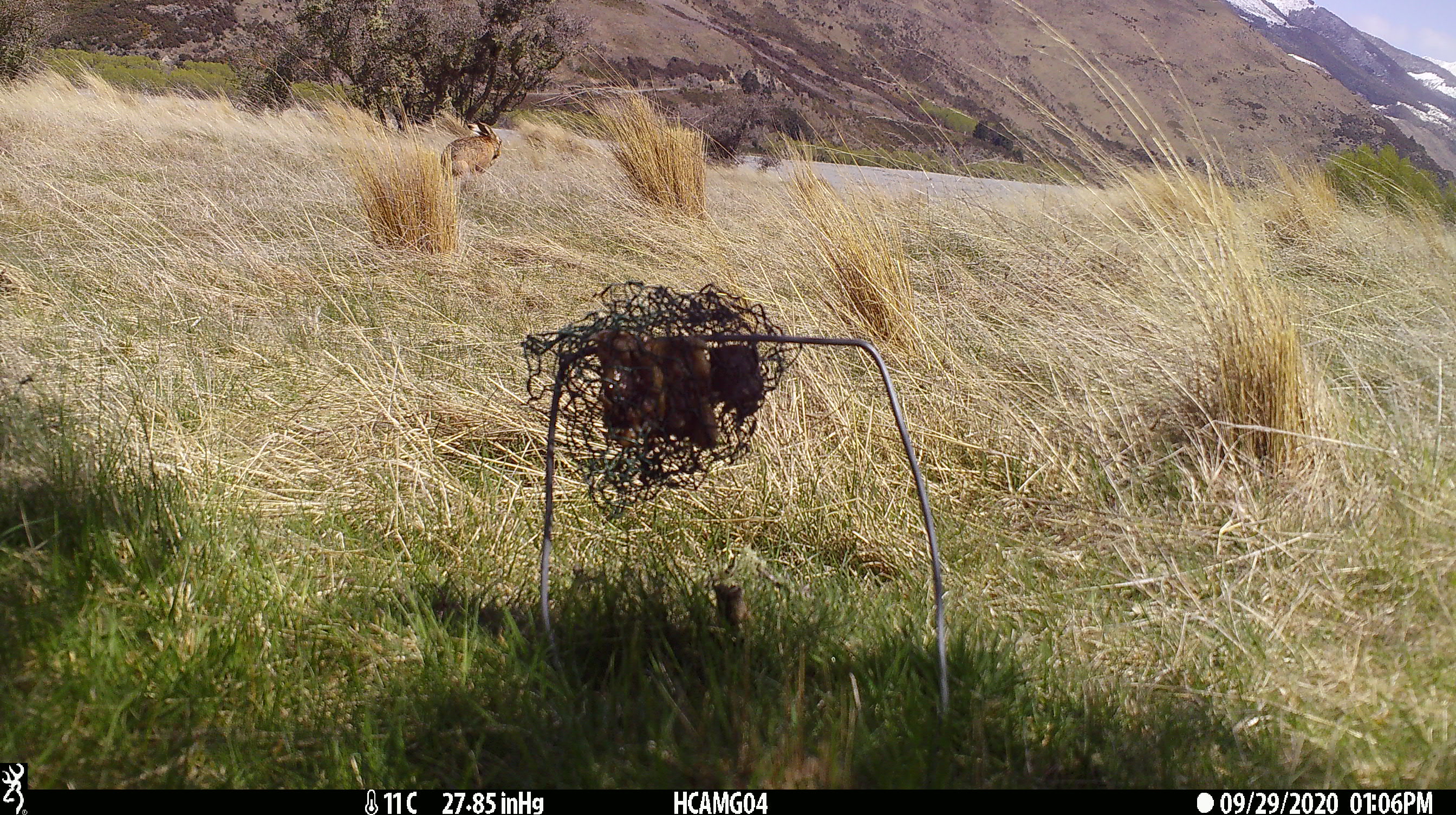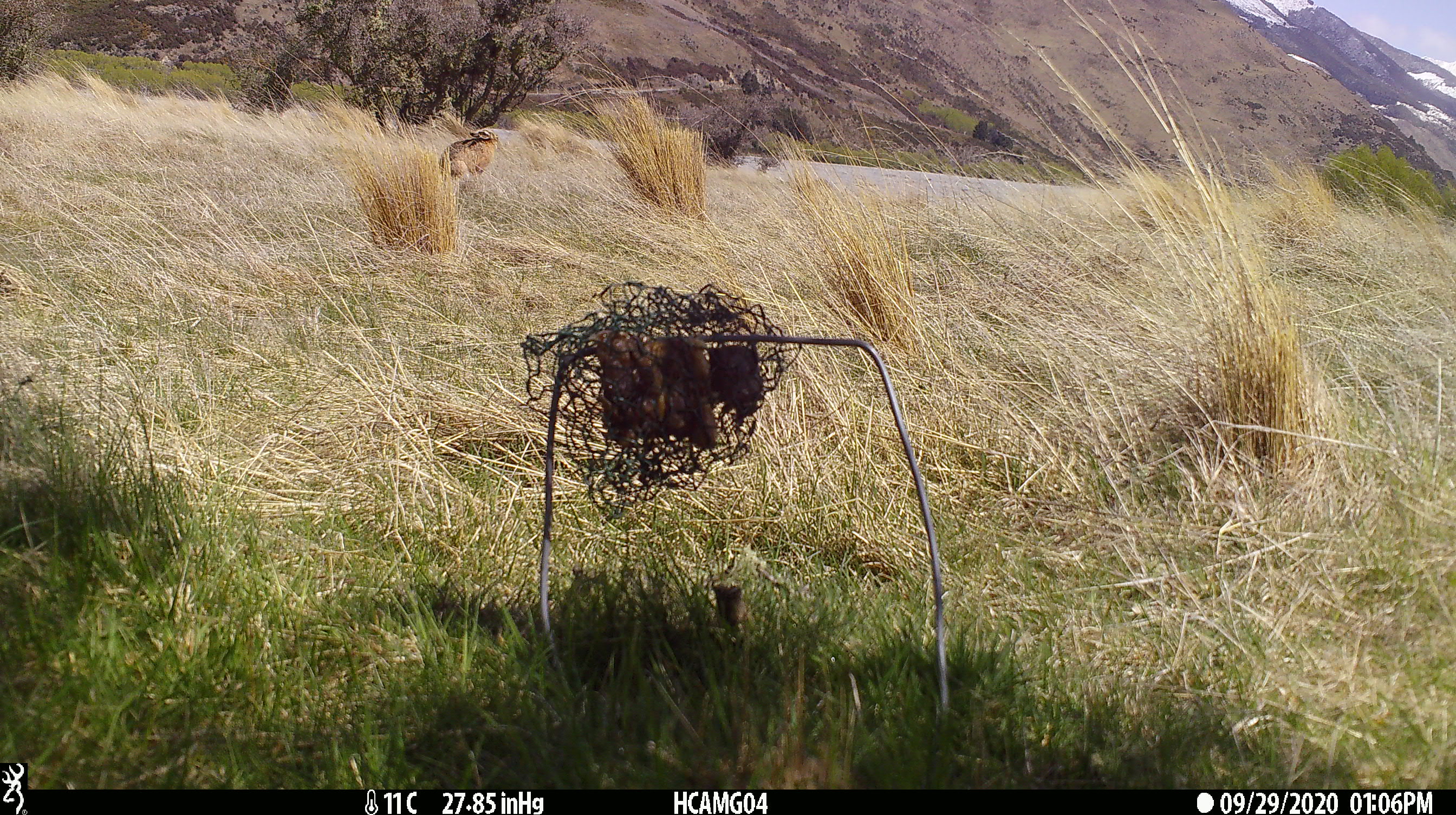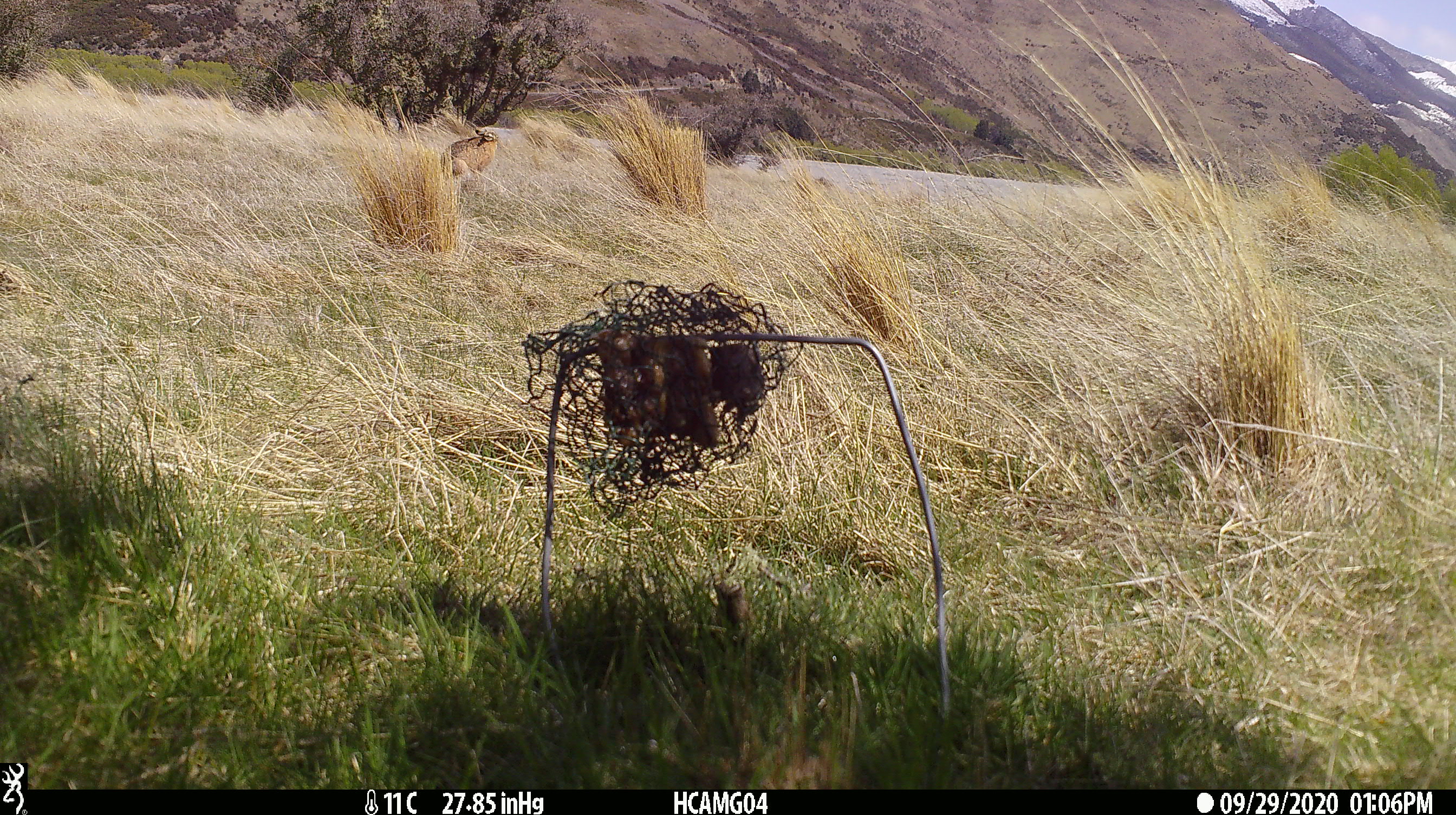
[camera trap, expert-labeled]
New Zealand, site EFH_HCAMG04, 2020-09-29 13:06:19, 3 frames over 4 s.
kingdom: Animalia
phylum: Chordata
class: Mammalia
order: Lagomorpha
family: Leporidae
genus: Lepus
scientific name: Lepus europaeus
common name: brown hare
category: hare